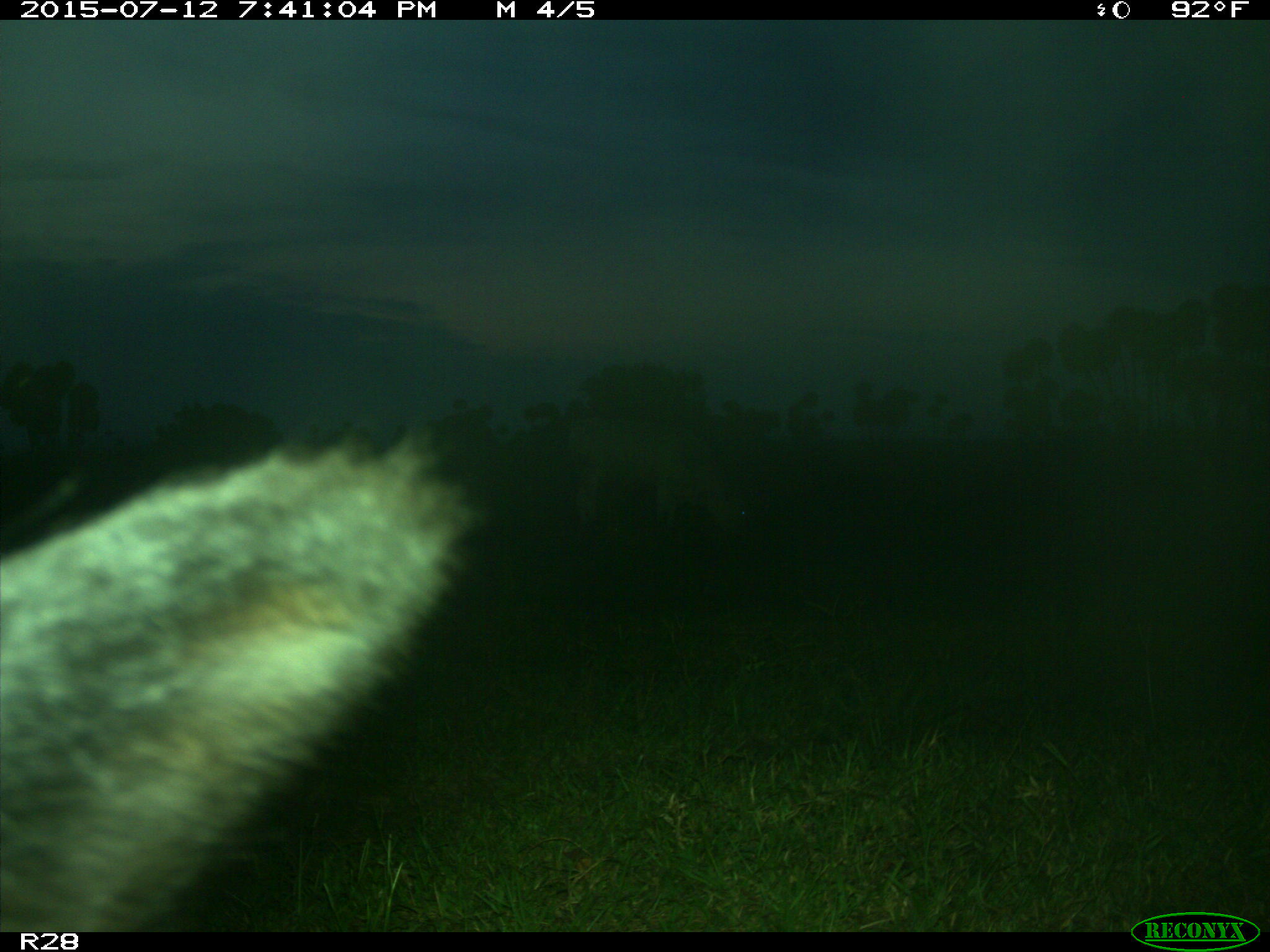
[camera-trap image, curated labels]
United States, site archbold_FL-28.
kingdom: Animalia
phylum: Chordata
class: Mammalia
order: Artiodactyla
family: Bovidae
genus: Bos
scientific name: Bos taurus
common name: domestic cow